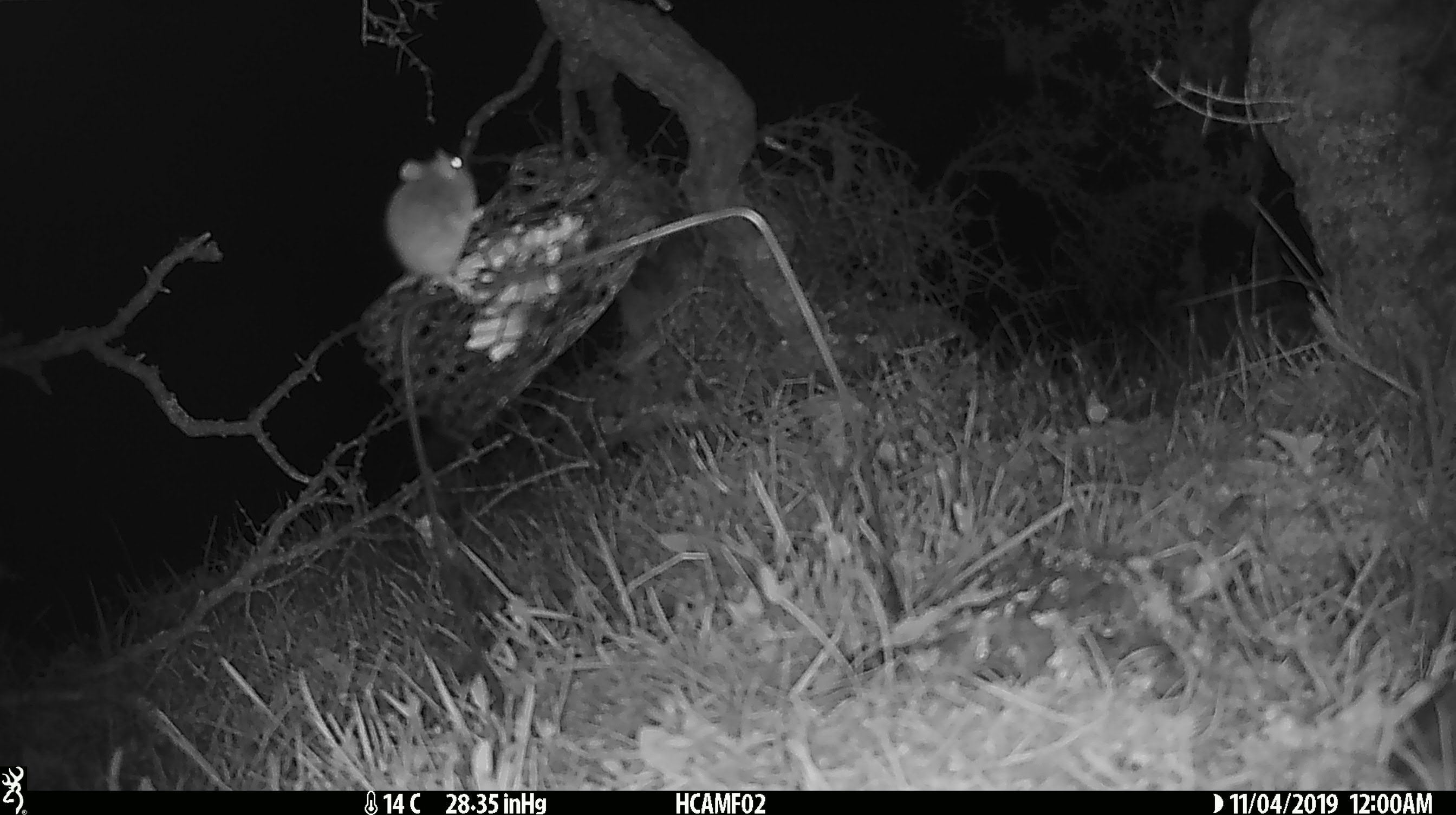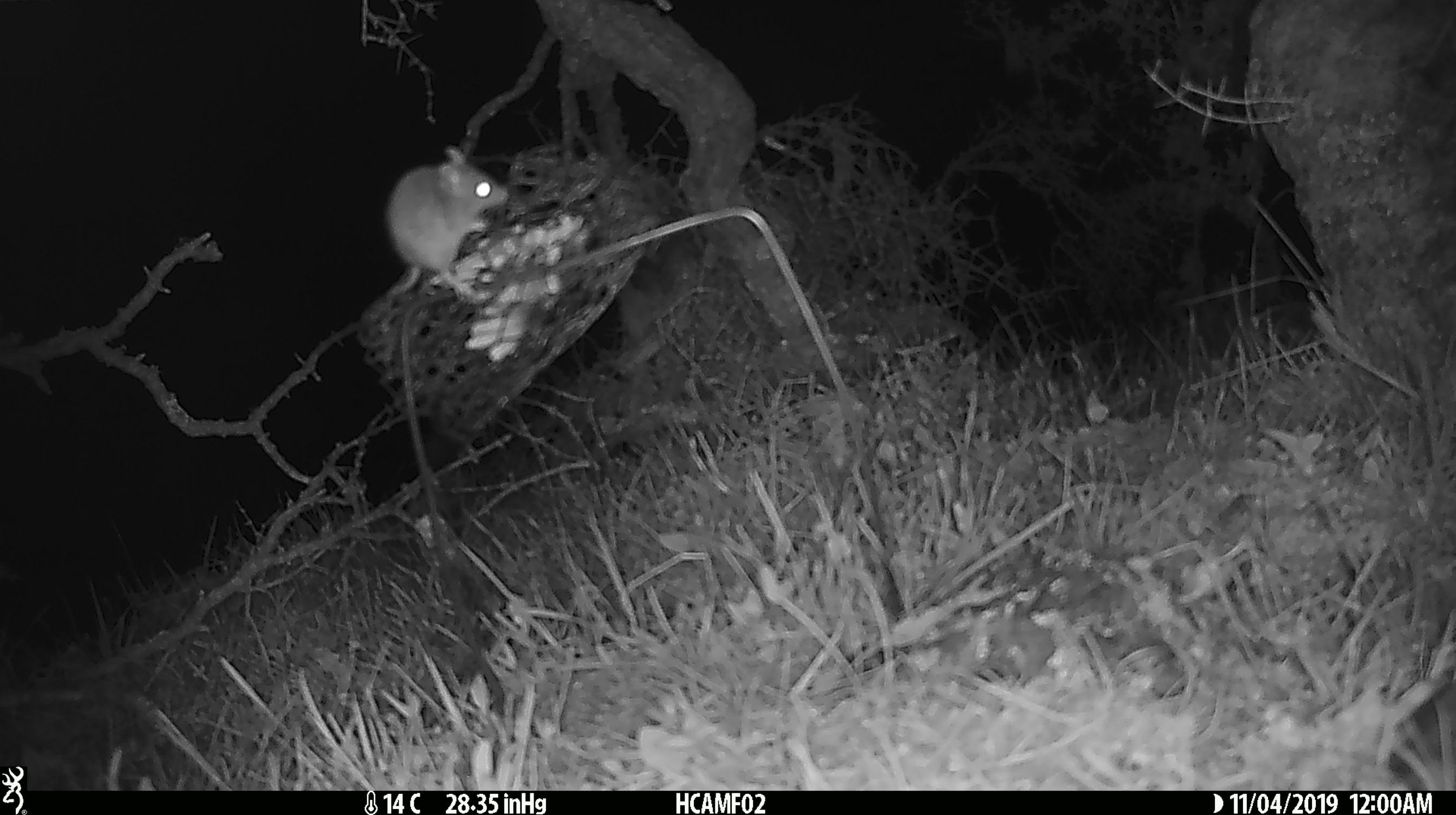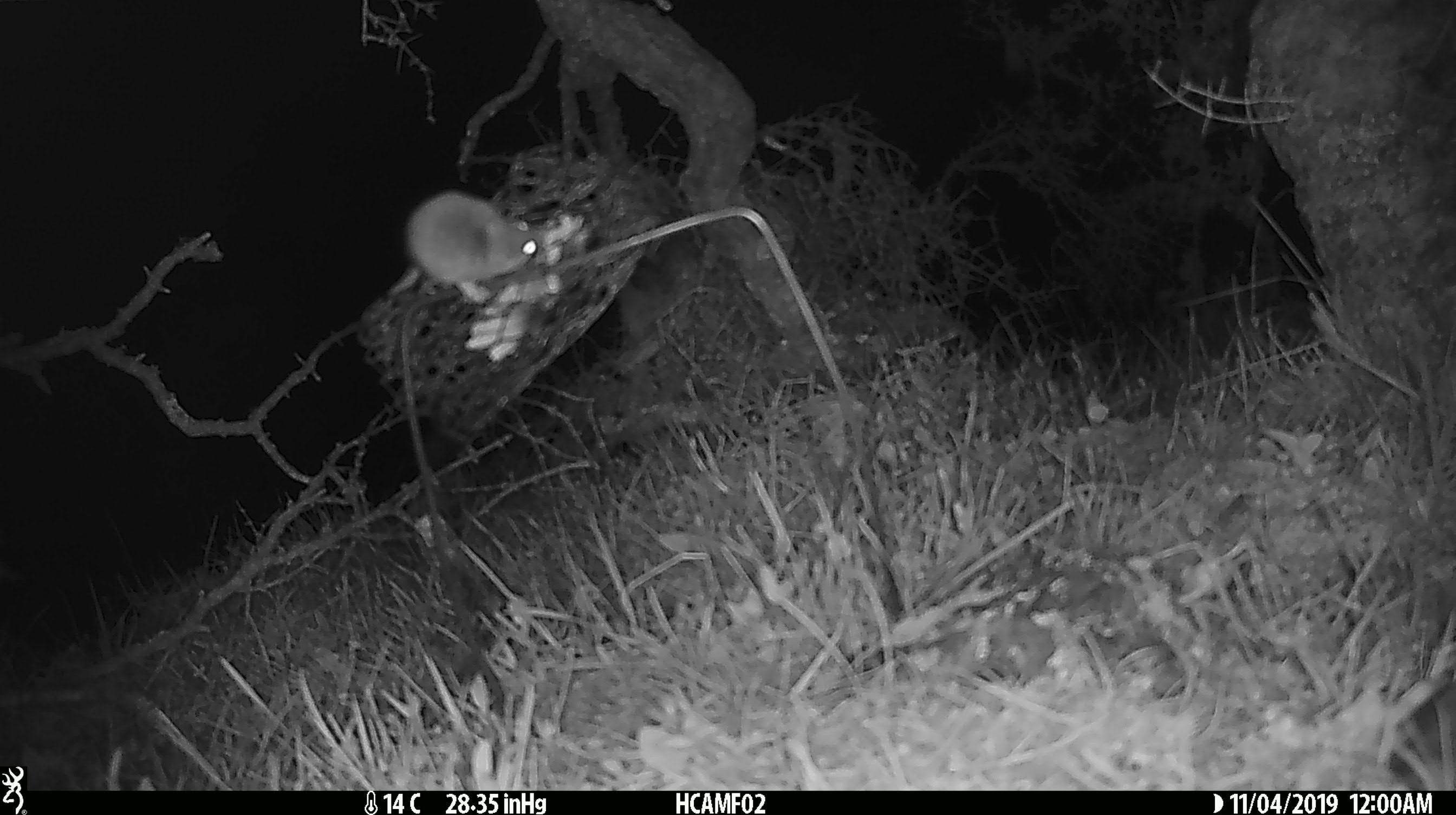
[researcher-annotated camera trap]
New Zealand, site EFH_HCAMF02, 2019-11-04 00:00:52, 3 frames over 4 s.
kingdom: Animalia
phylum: Chordata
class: Mammalia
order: Rodentia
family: Muridae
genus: Mus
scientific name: Mus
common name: mouse